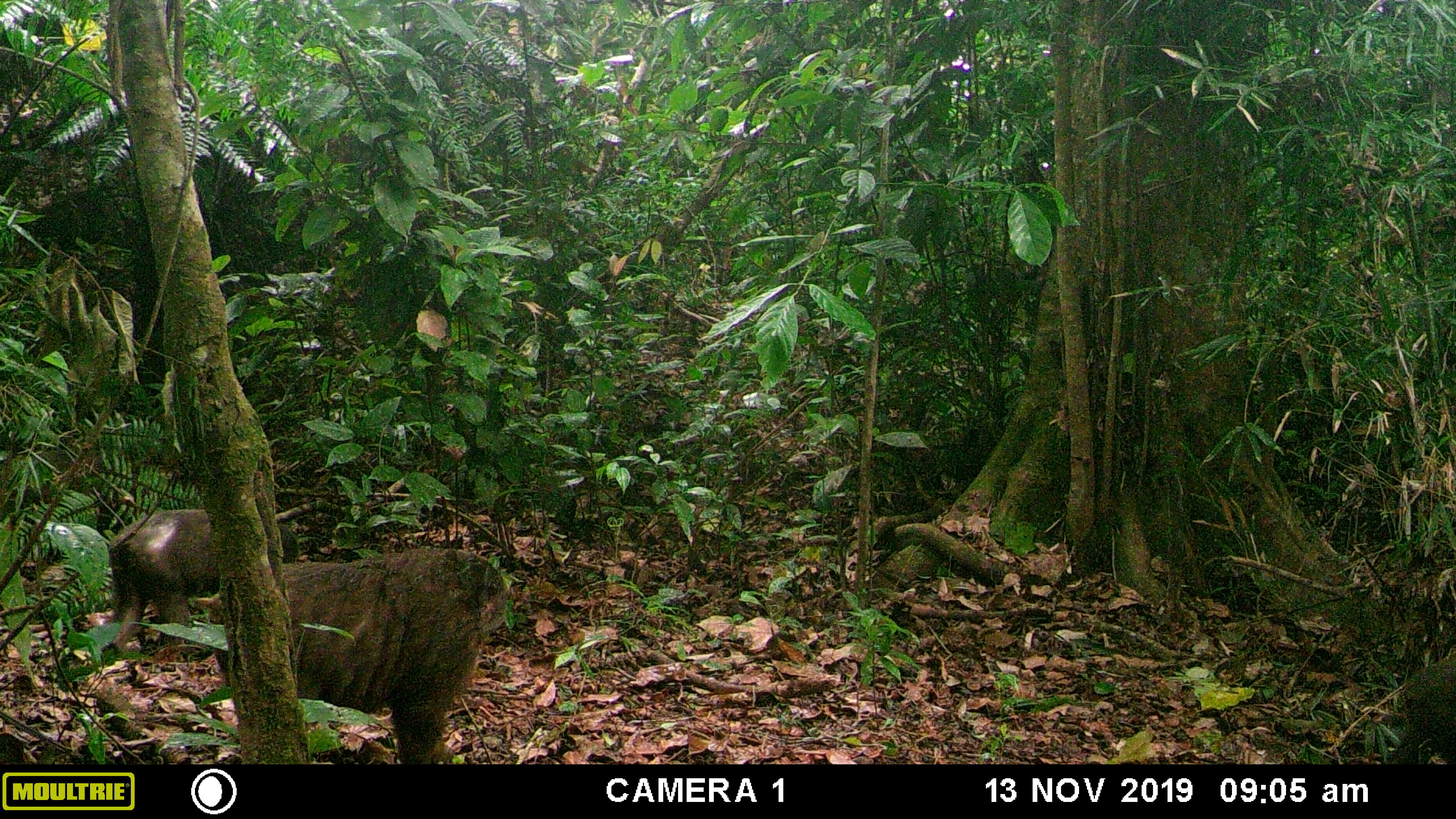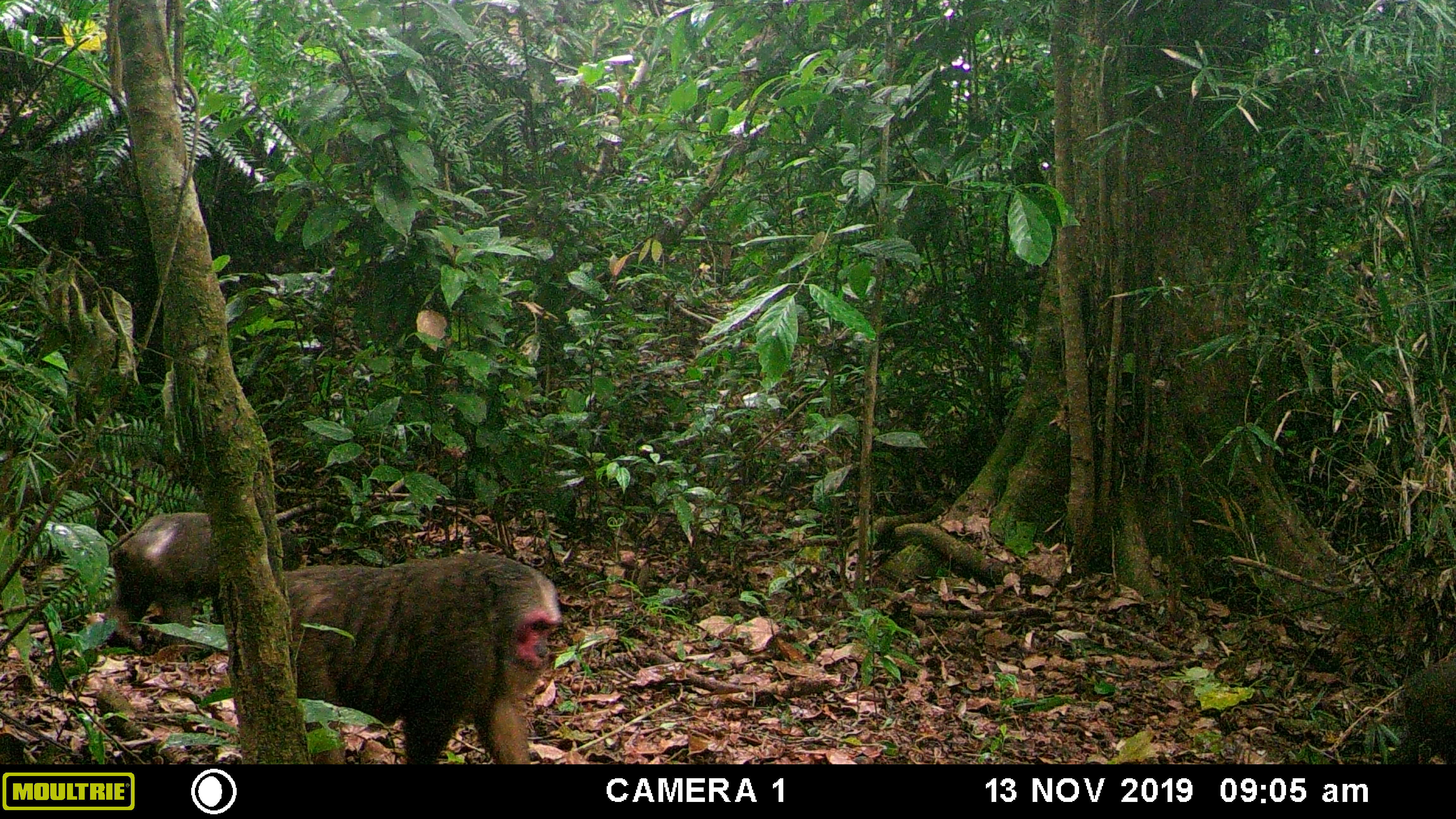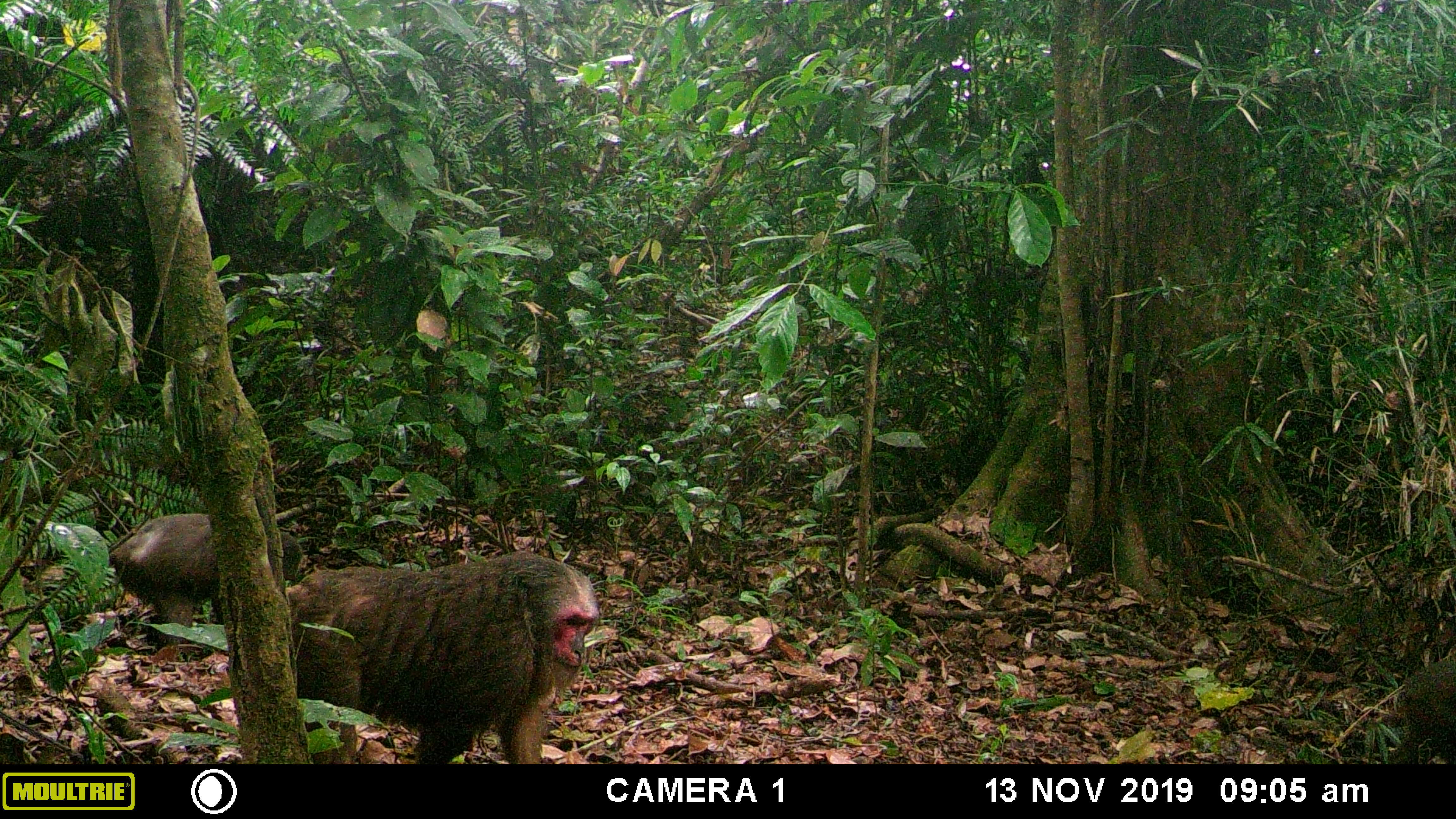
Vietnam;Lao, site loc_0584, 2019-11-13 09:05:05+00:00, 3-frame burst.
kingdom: Animalia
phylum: Chordata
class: Mammalia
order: Primates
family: Cercopithecidae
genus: Macaca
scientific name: Macaca arctoides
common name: stump-tailed macaque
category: stump tailed macaque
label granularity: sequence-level